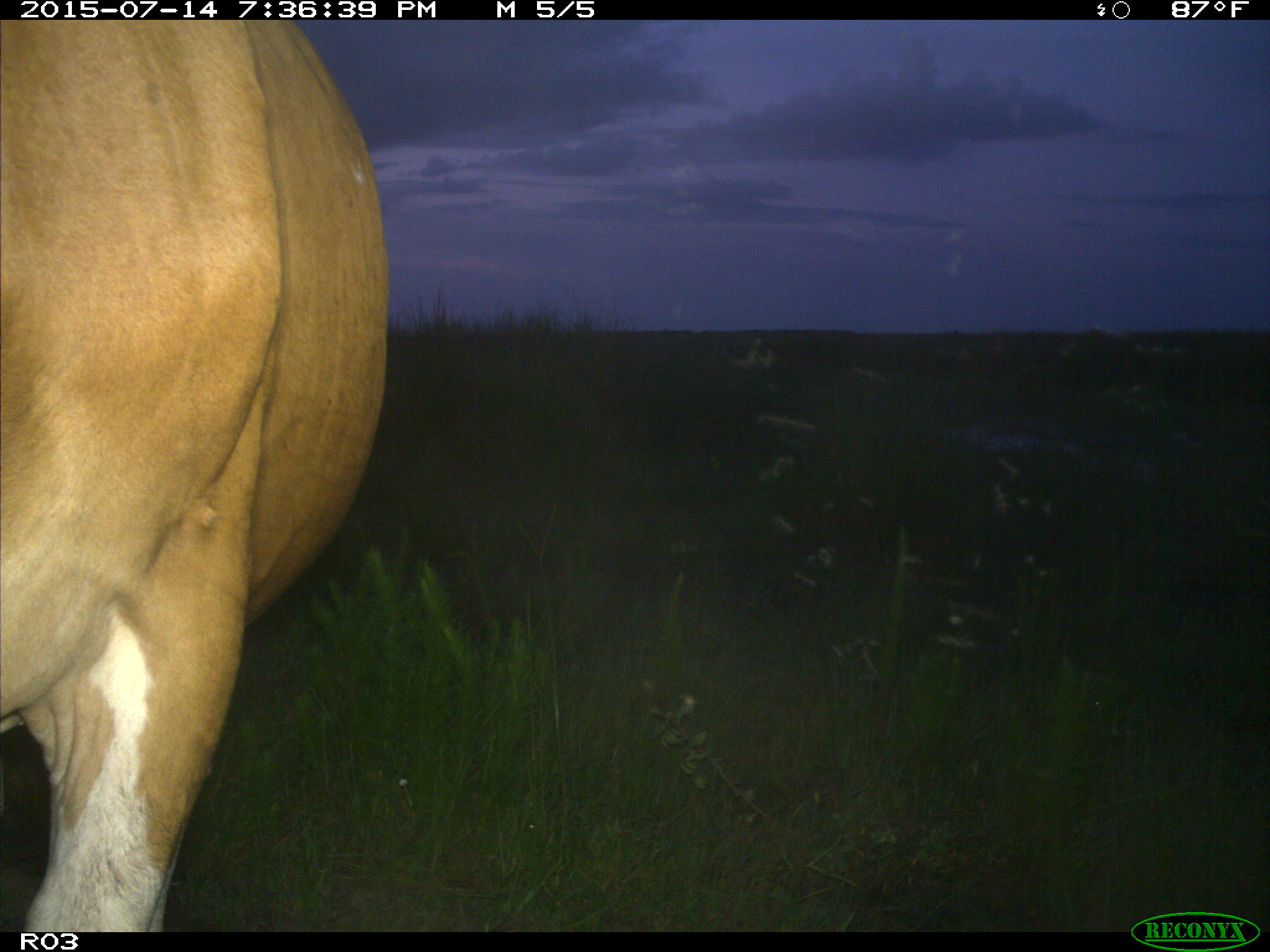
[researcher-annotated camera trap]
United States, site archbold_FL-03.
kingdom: Animalia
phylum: Chordata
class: Mammalia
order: Artiodactyla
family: Bovidae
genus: Bos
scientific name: Bos taurus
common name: domestic cow